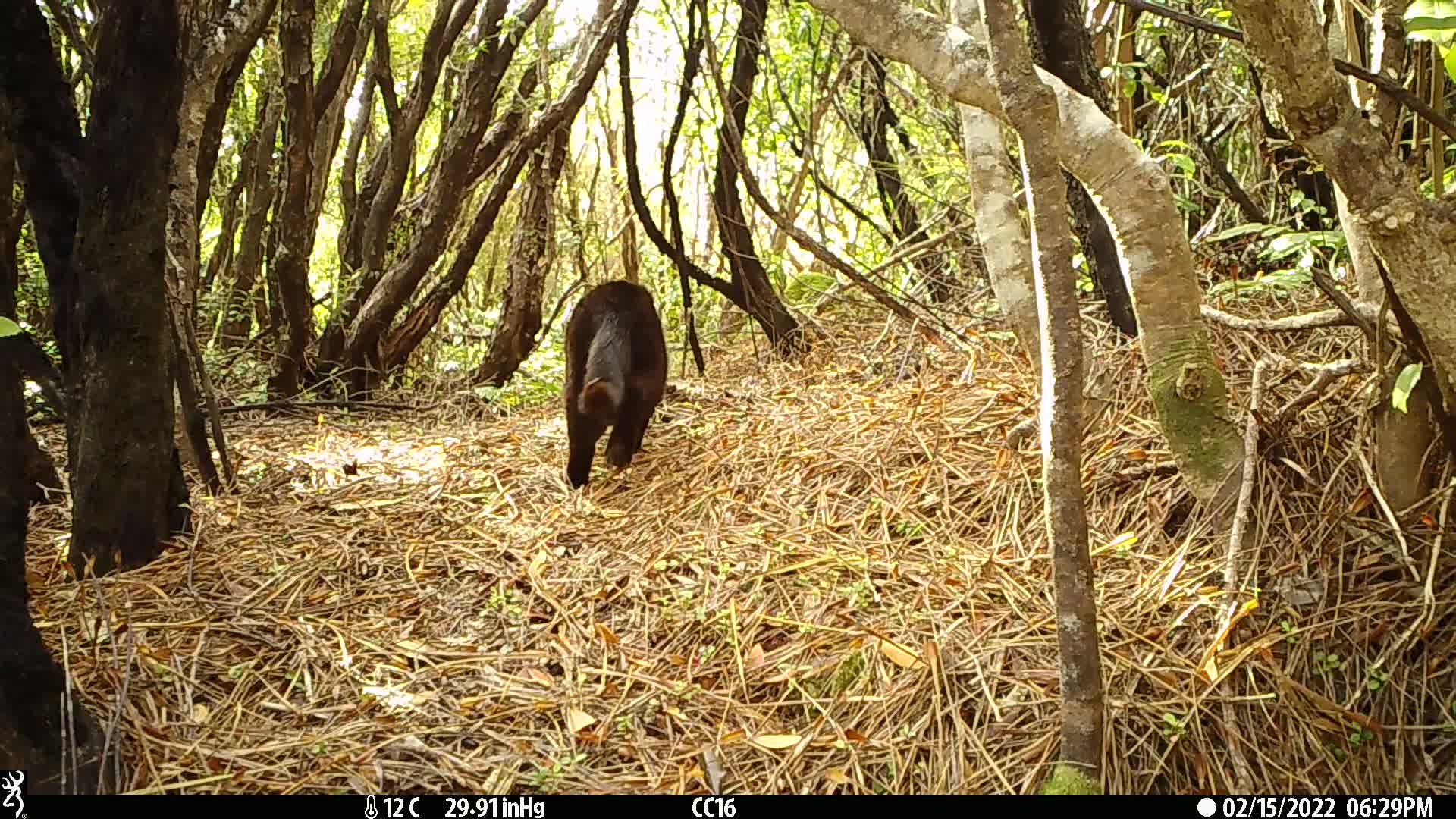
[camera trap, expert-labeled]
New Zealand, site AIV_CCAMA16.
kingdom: Animalia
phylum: Chordata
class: Mammalia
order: Carnivora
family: Felidae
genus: Felis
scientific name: Felis catus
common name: domestic cat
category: cat